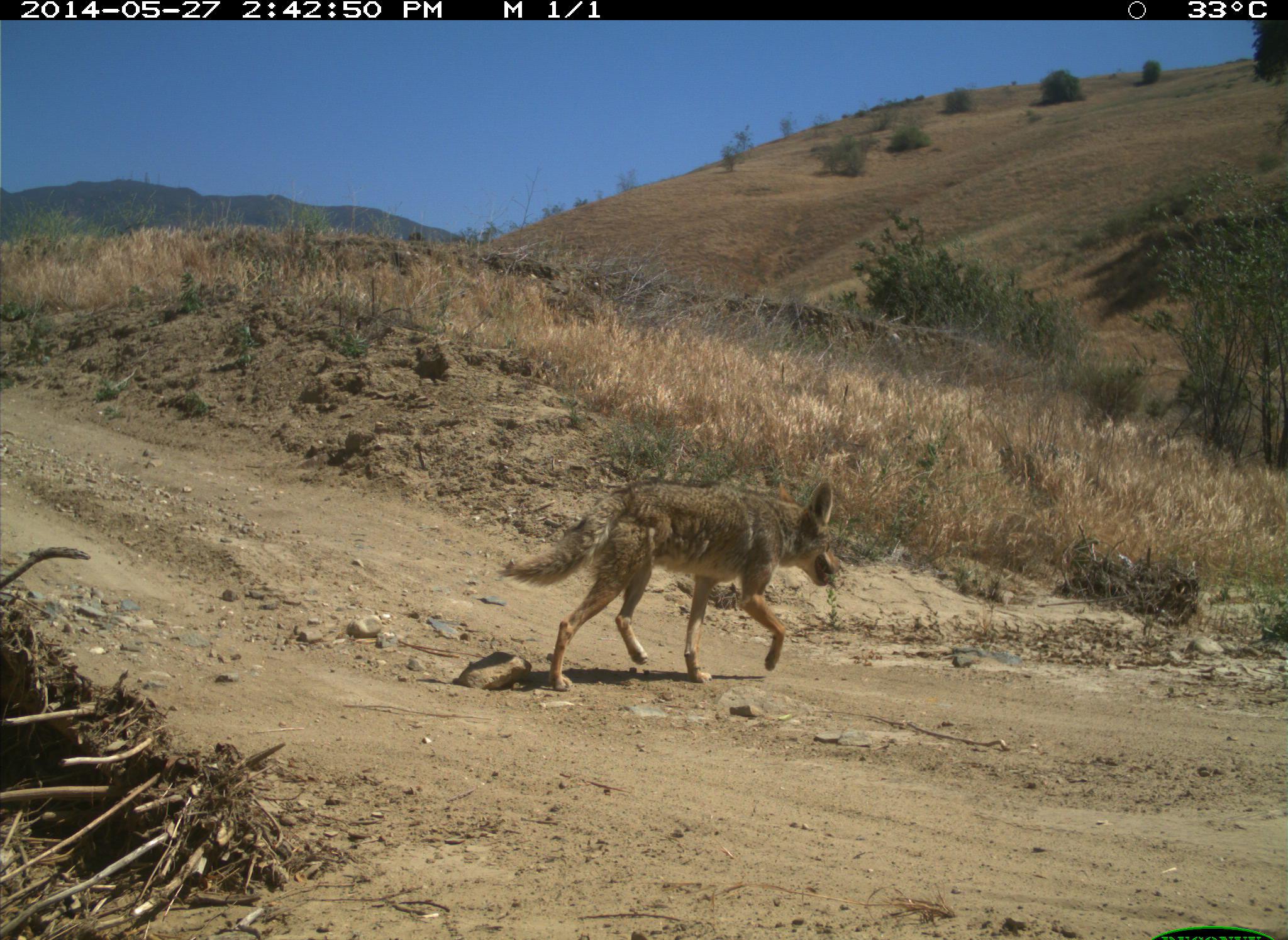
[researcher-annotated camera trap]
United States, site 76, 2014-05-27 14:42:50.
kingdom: Animalia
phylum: Chordata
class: Mammalia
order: Carnivora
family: Canidae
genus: Canis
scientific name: Canis latrans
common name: coyote